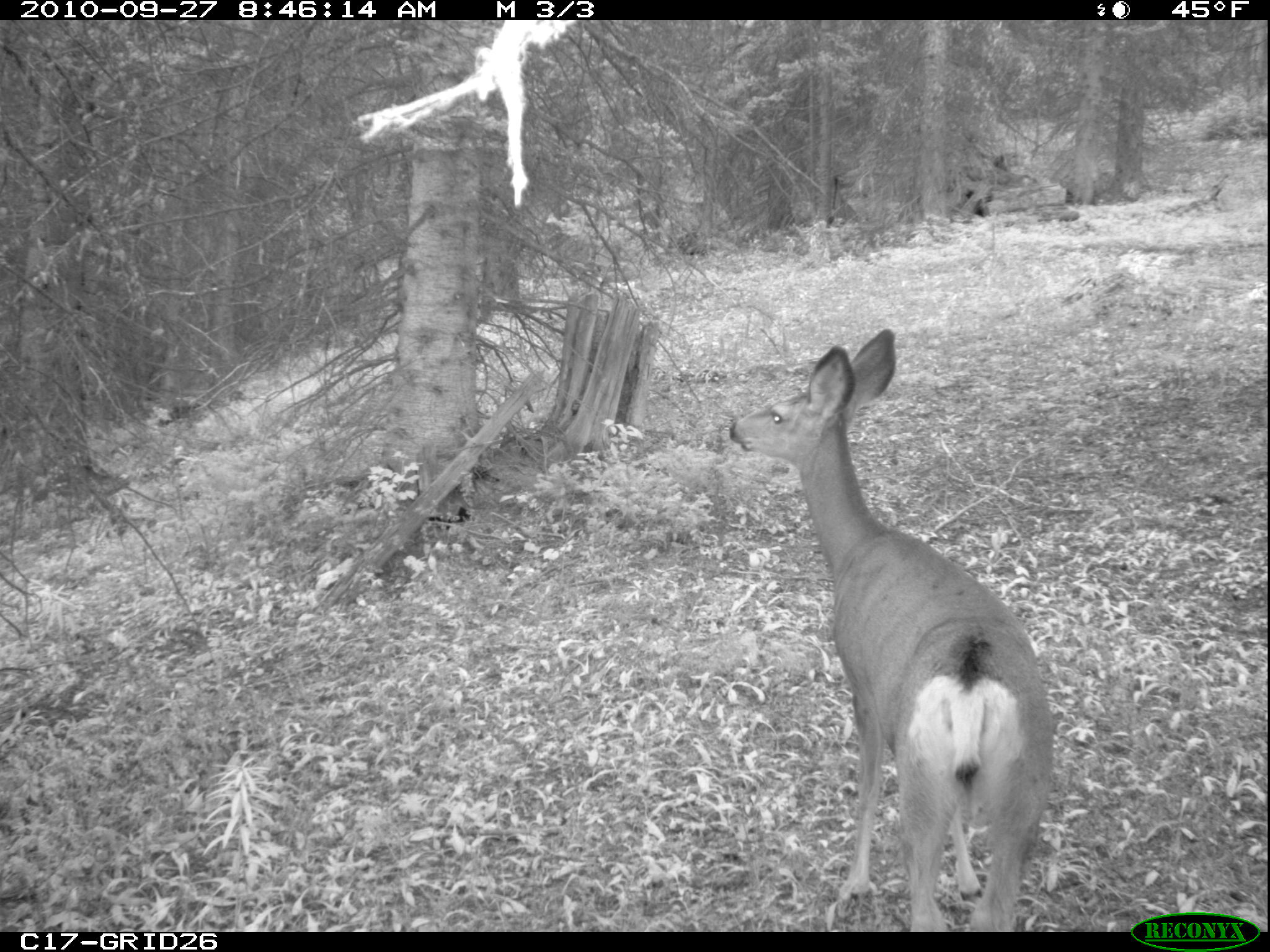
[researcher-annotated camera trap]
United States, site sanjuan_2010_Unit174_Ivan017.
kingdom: Animalia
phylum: Chordata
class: Mammalia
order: Artiodactyla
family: Cervidae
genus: Odocoileus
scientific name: Odocoileus hemionus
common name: mule deer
Odocoileus hemionus (mule deer).